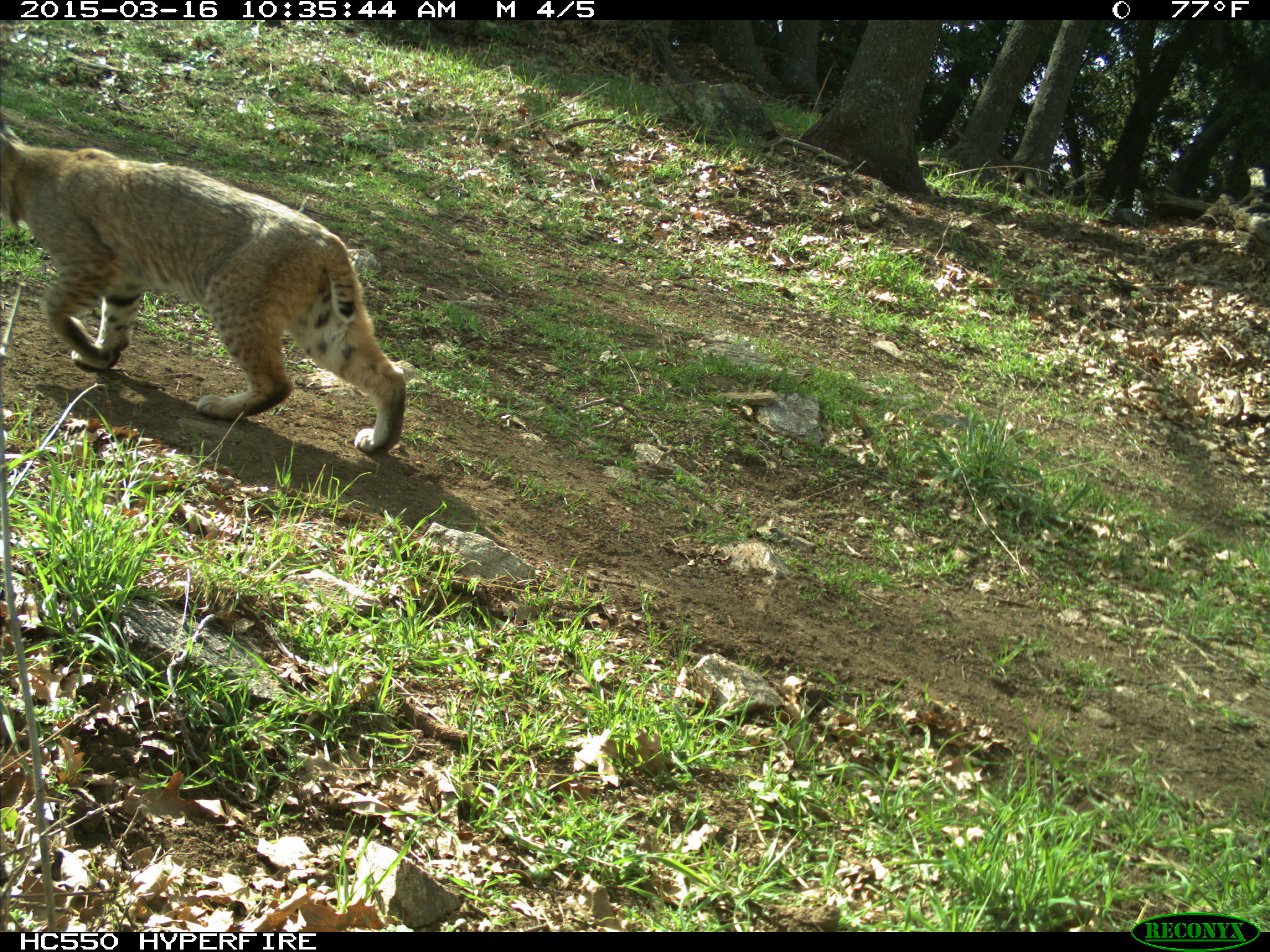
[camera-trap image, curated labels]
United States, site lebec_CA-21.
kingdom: Animalia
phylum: Chordata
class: Mammalia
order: Carnivora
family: Felidae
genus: Lynx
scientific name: Lynx rufus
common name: bobcat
Lynx rufus (bobcat).